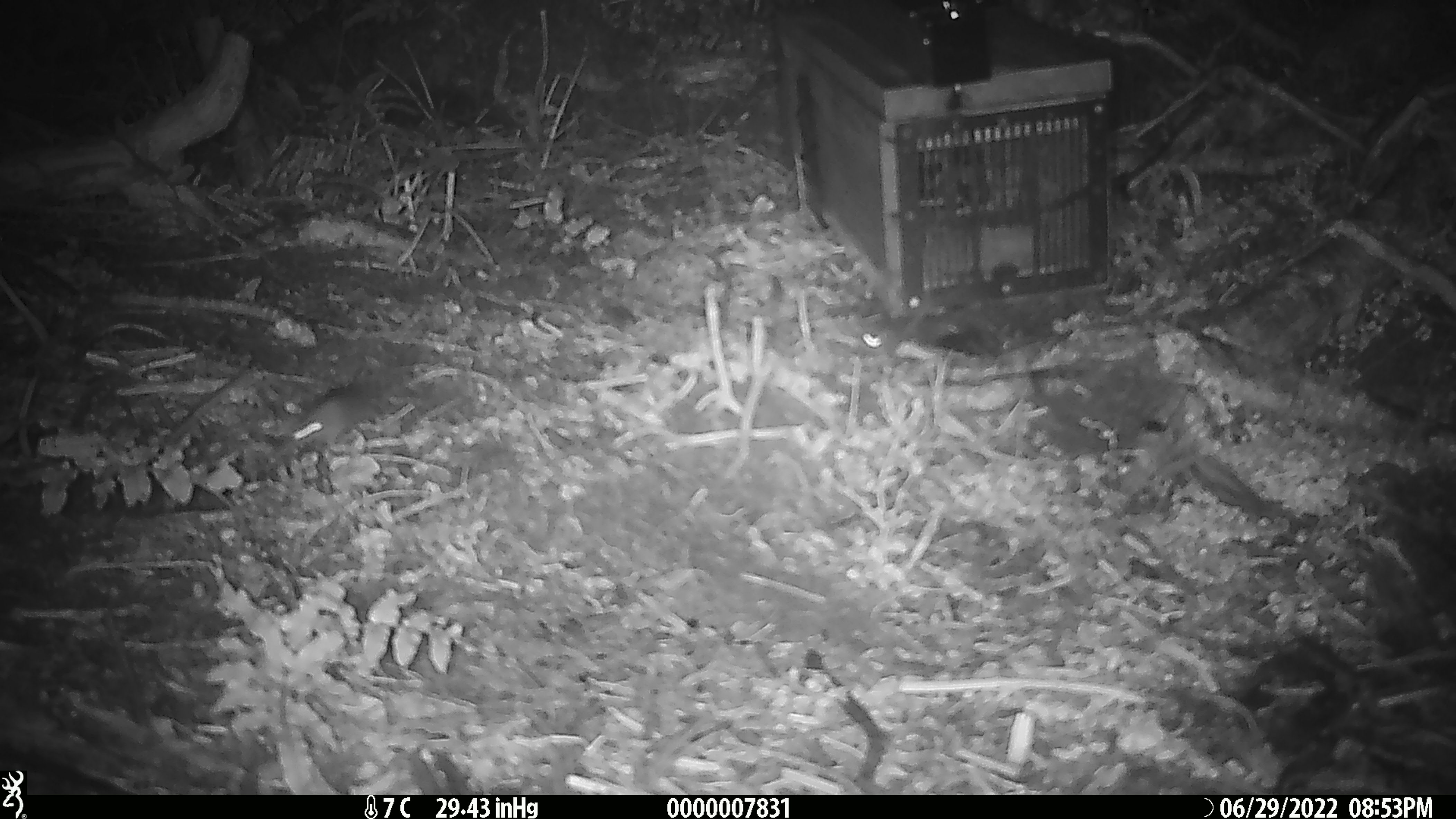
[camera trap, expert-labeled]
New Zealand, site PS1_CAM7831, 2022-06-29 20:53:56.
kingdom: Animalia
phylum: Chordata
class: Mammalia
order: Rodentia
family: Muridae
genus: Mus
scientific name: Mus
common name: mouse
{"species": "mouse (Mus)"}